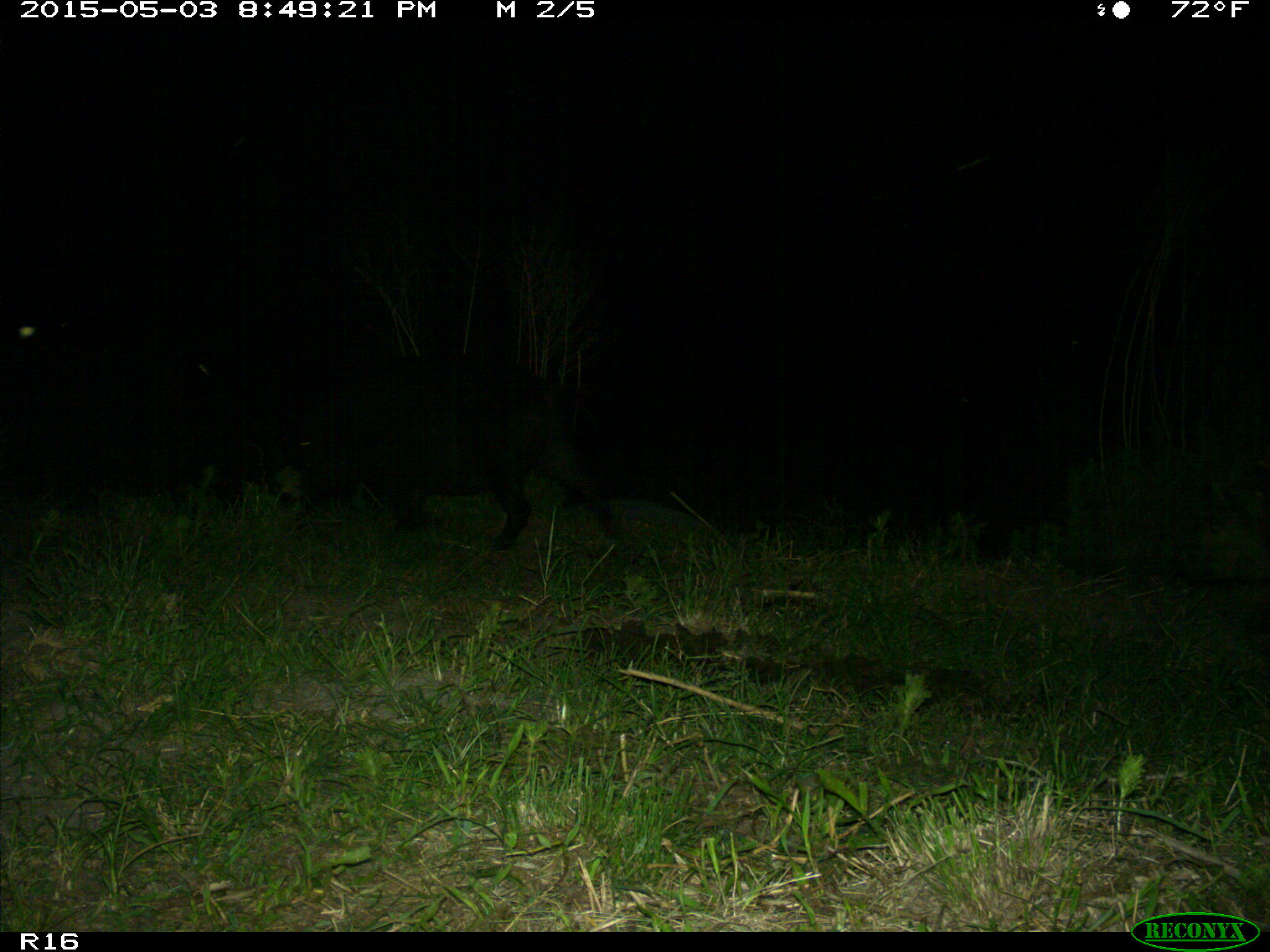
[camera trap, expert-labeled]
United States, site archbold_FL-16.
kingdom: Animalia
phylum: Chordata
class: Mammalia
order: Artiodactyla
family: Suidae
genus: Sus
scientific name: Sus scrofa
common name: wild boar